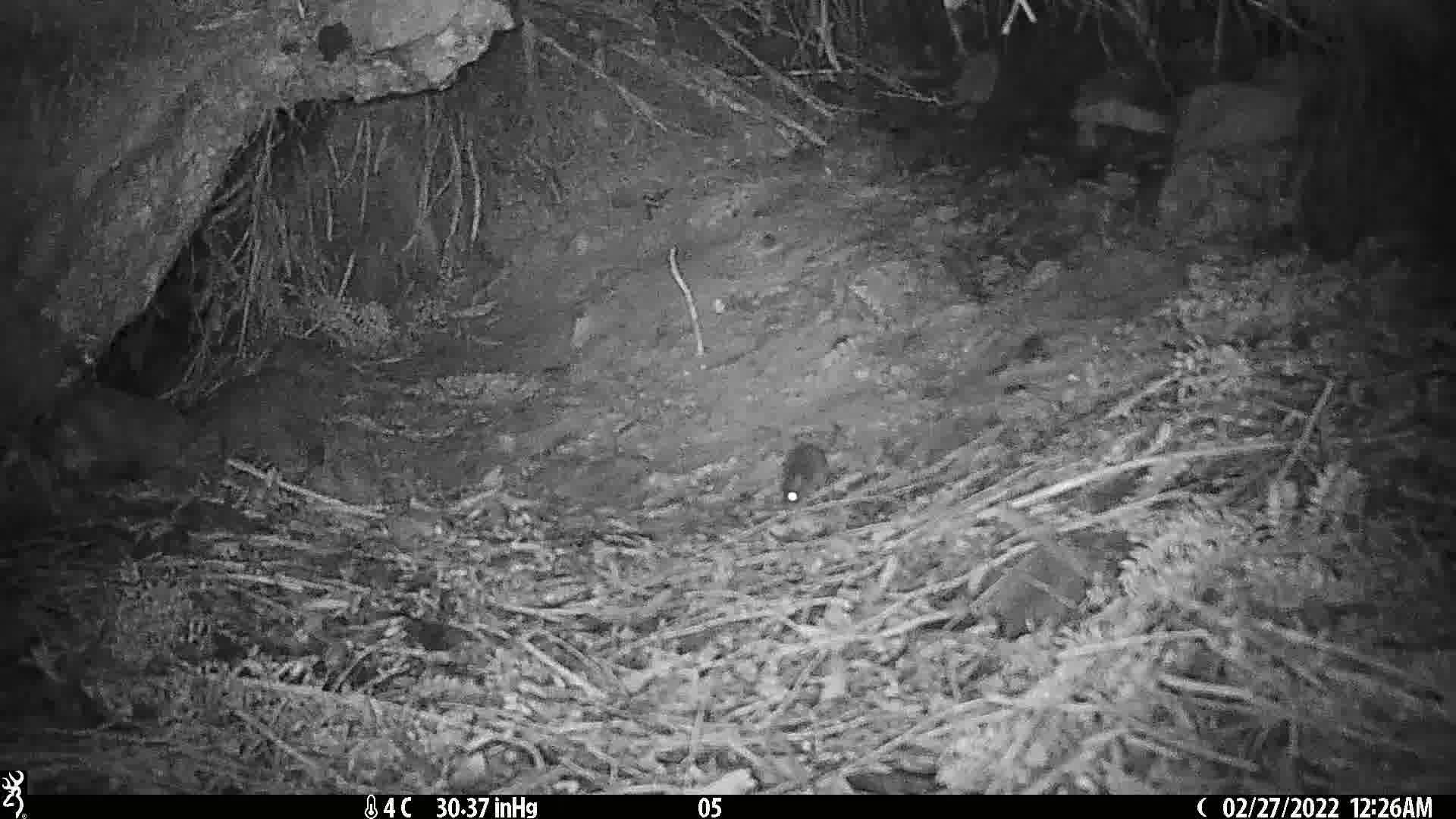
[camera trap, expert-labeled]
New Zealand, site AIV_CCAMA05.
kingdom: Animalia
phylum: Chordata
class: Mammalia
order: Rodentia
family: Muridae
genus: Mus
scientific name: Mus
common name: mouse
Mouse (Mus).